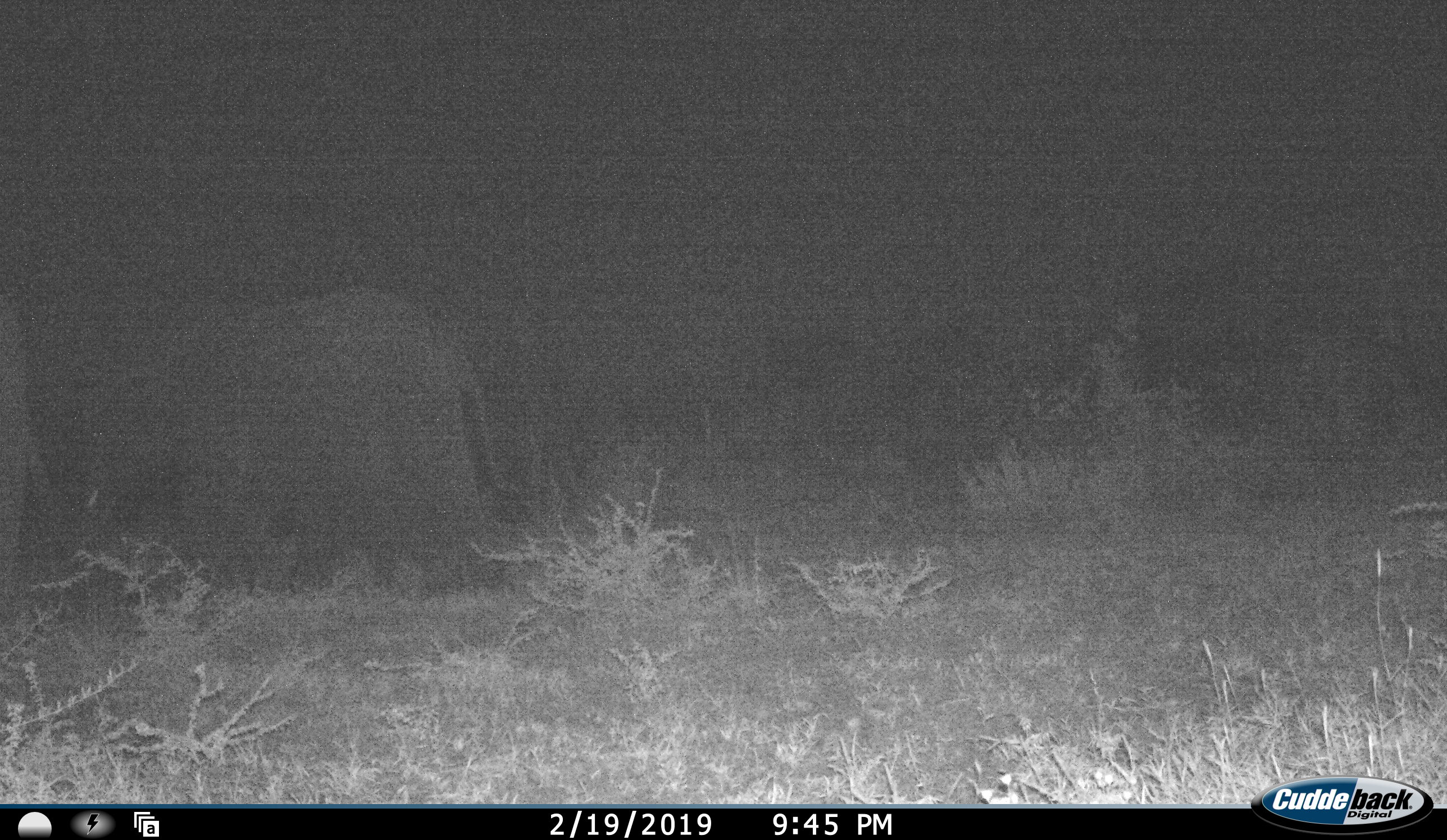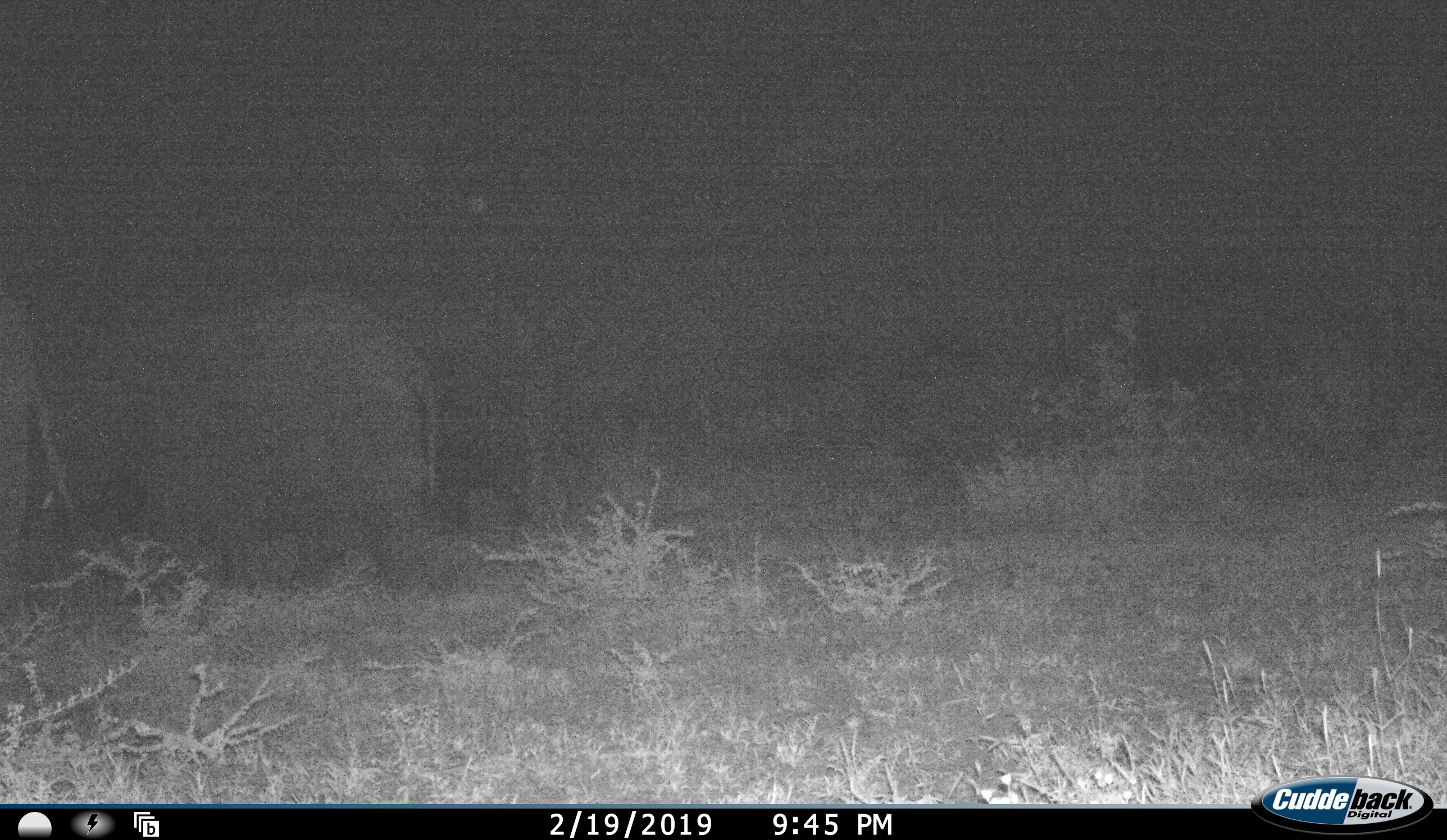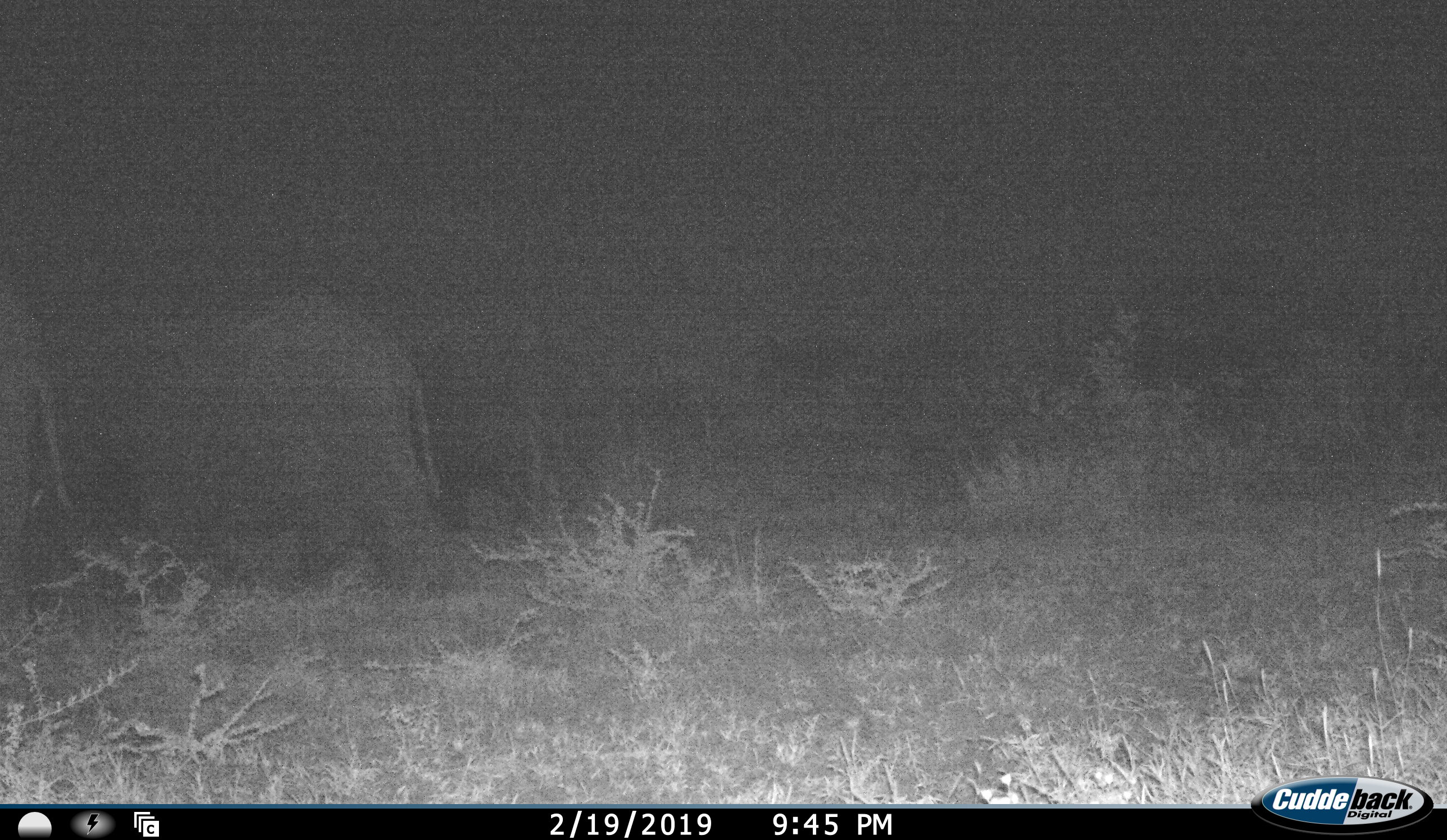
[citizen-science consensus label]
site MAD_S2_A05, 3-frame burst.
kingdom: Animalia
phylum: Chordata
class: Mammalia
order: Proboscidea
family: Elephantidae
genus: Loxodonta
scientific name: Loxodonta africana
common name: african bush elephant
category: elephant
Elephant (african bush elephant) (Loxodonta africana), count 2. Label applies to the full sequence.